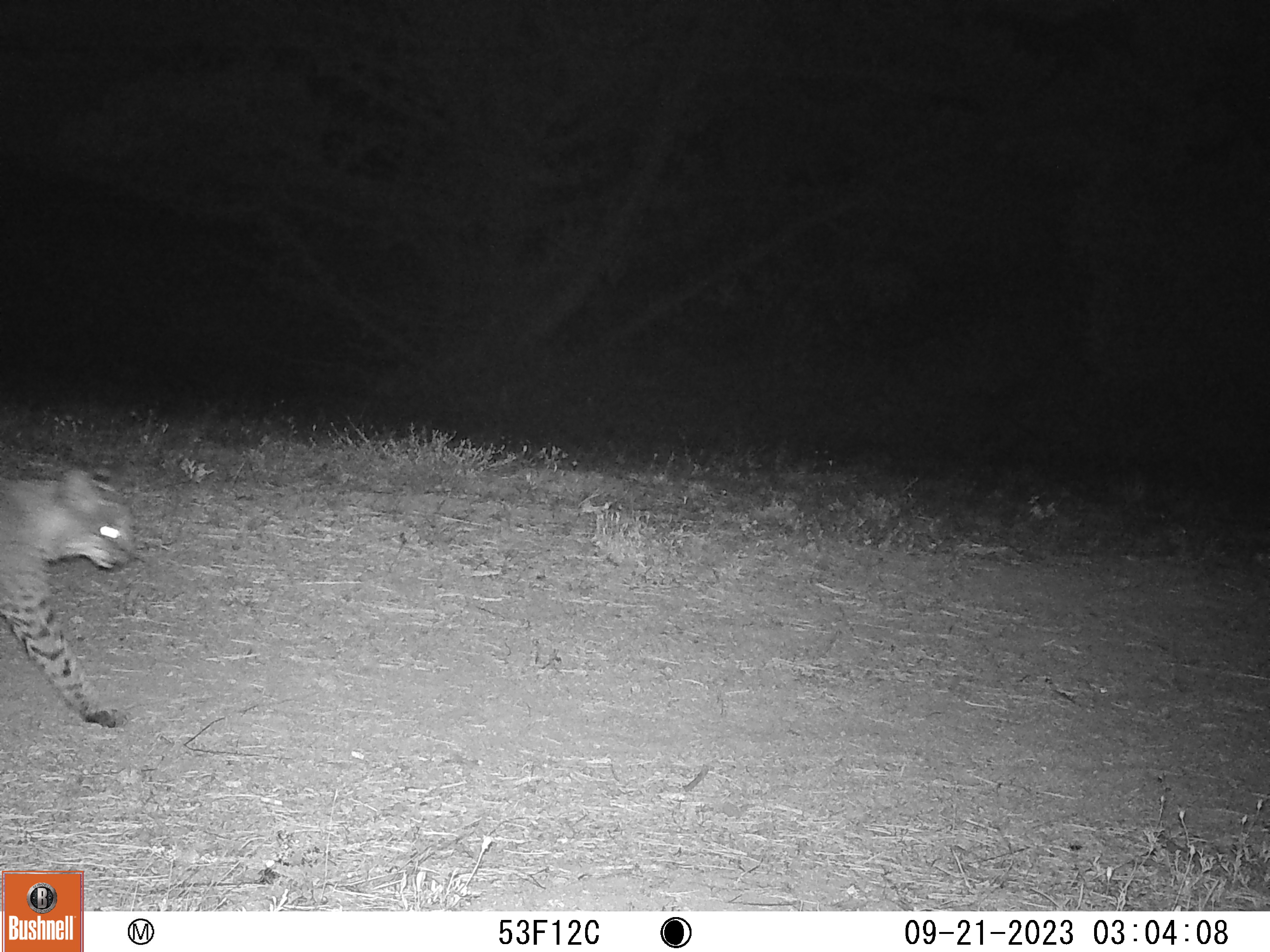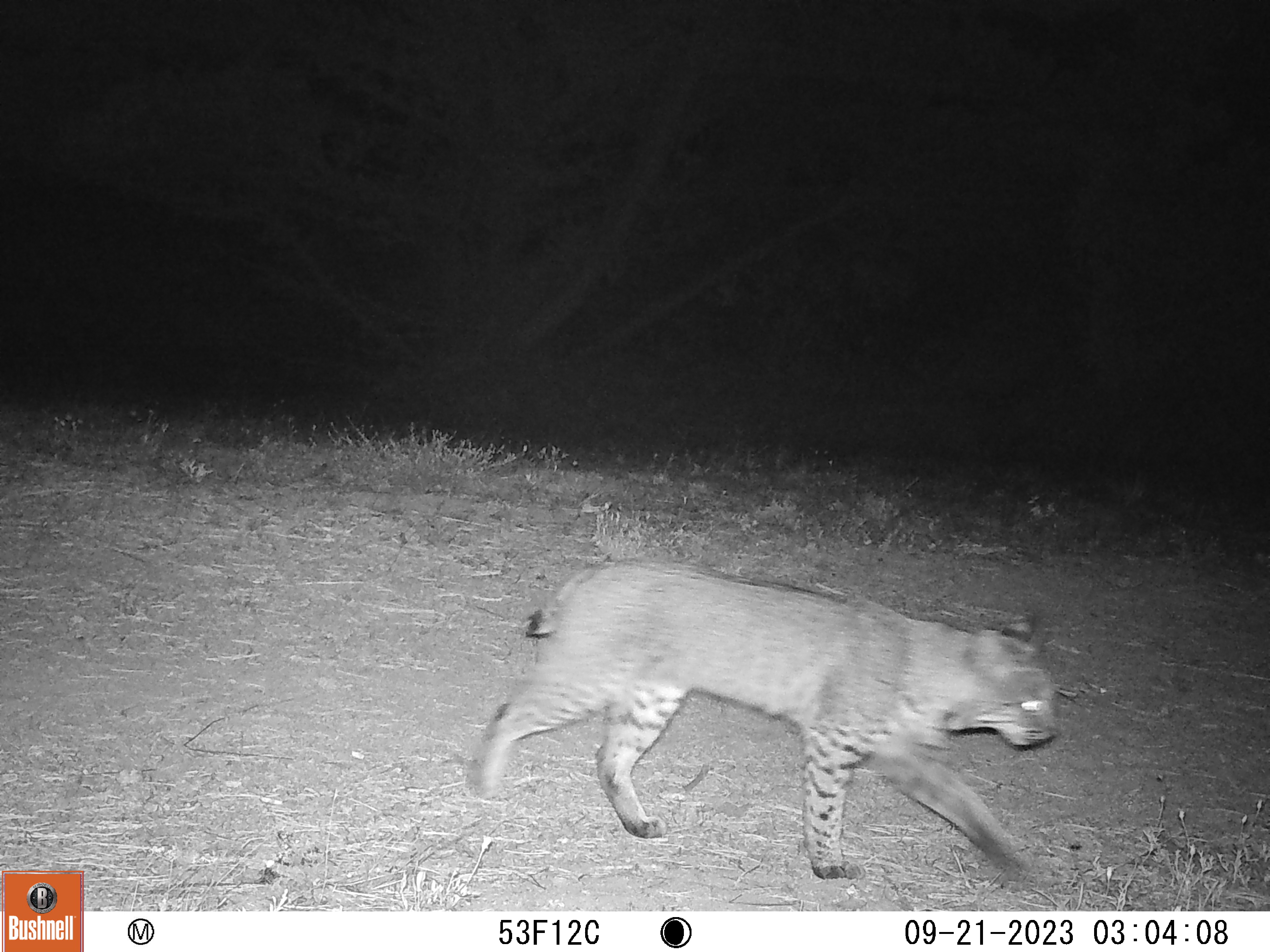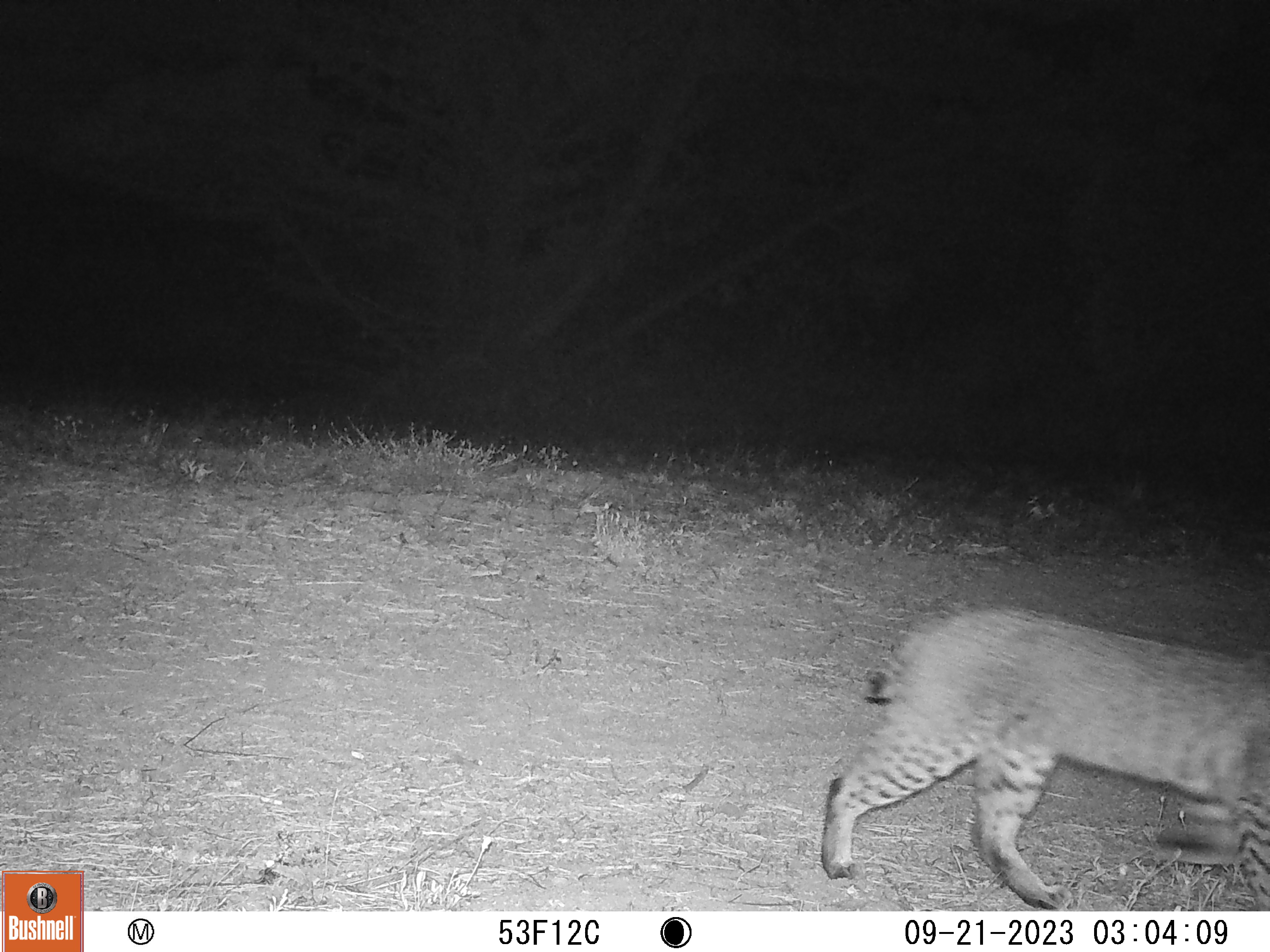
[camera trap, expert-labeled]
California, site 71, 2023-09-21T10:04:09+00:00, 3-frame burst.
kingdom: Animalia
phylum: Chordata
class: Mammalia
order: Carnivora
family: Felidae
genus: Lynx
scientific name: Lynx rufus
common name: bobcat